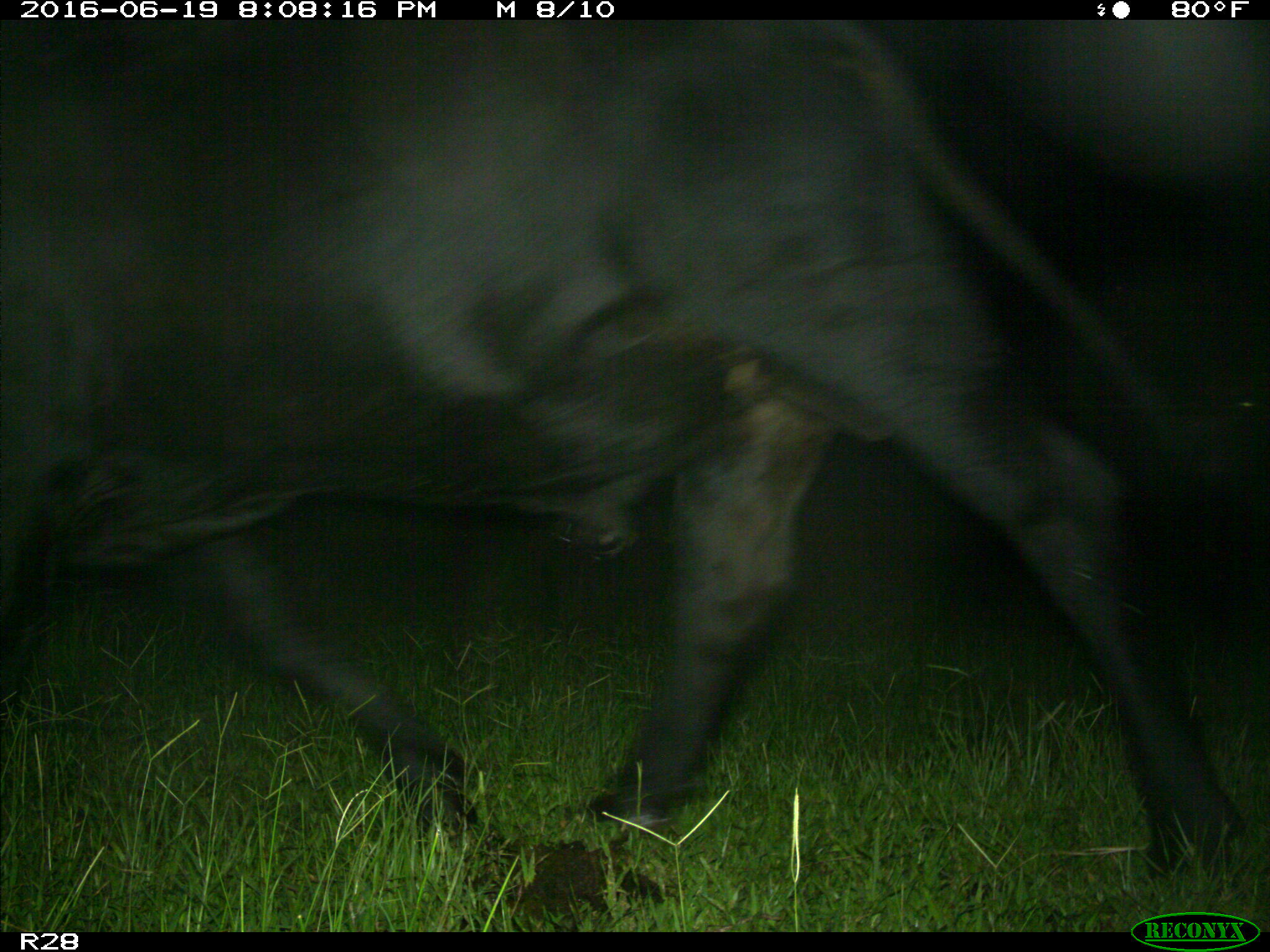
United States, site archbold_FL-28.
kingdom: Animalia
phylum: Chordata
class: Mammalia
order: Artiodactyla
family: Bovidae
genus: Bos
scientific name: Bos taurus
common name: domestic cow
Bos taurus (domestic cow).